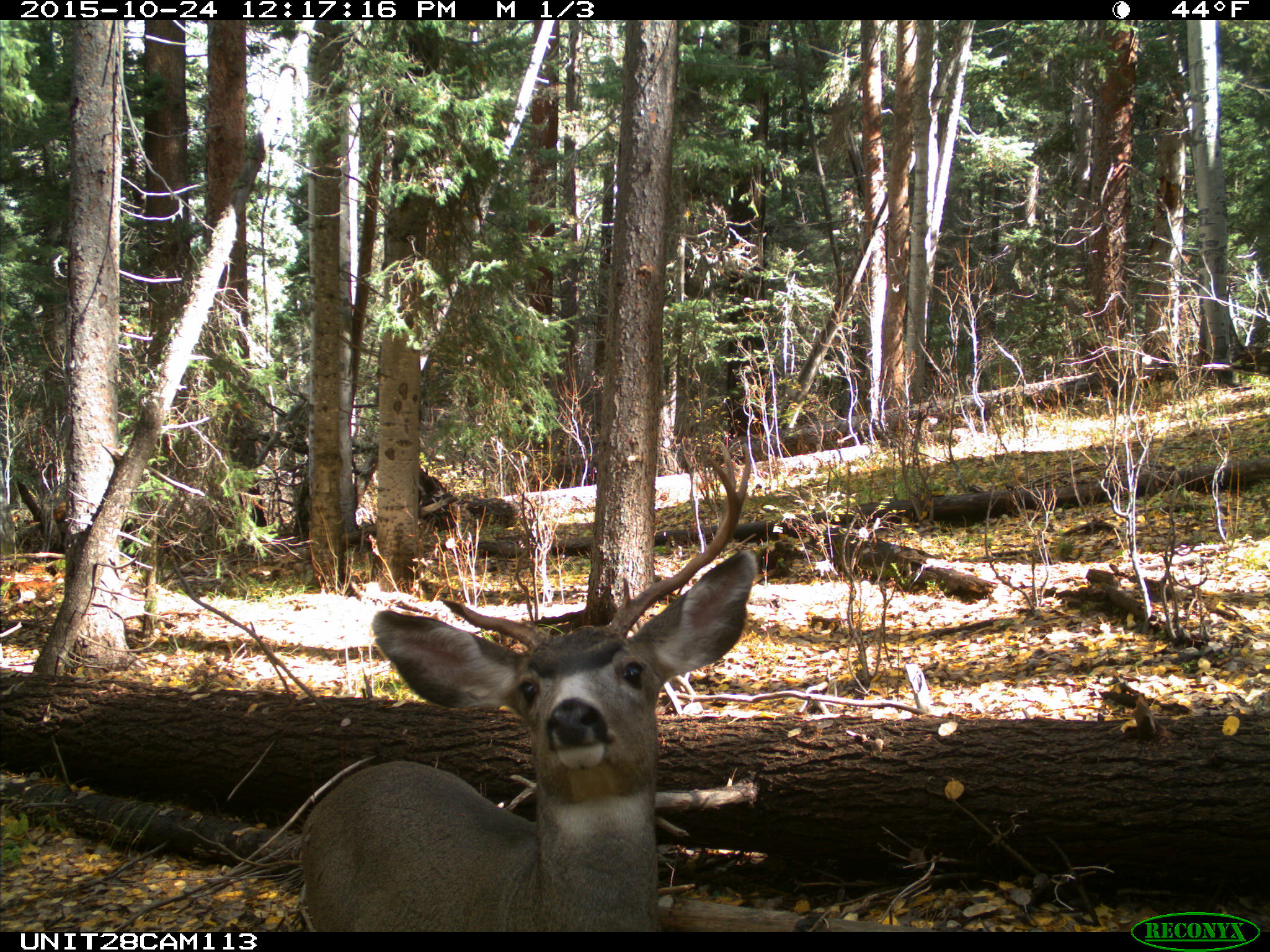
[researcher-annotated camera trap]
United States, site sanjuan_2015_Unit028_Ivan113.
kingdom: Animalia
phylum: Chordata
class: Mammalia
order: Artiodactyla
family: Cervidae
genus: Odocoileus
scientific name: Odocoileus hemionus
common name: mule deer